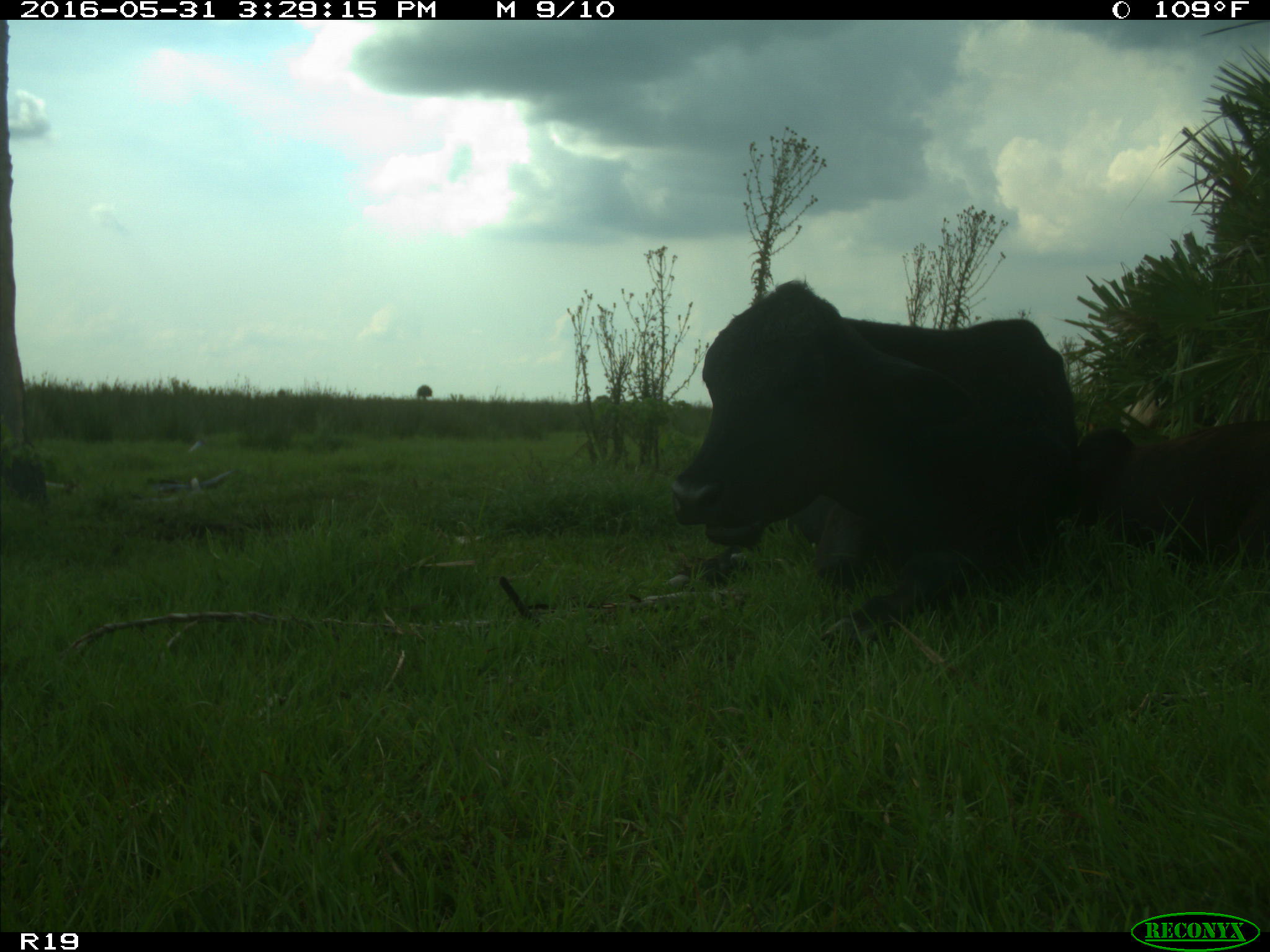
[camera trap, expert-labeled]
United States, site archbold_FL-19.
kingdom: Animalia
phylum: Chordata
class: Mammalia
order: Artiodactyla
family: Bovidae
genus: Bos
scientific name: Bos taurus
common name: domestic cow